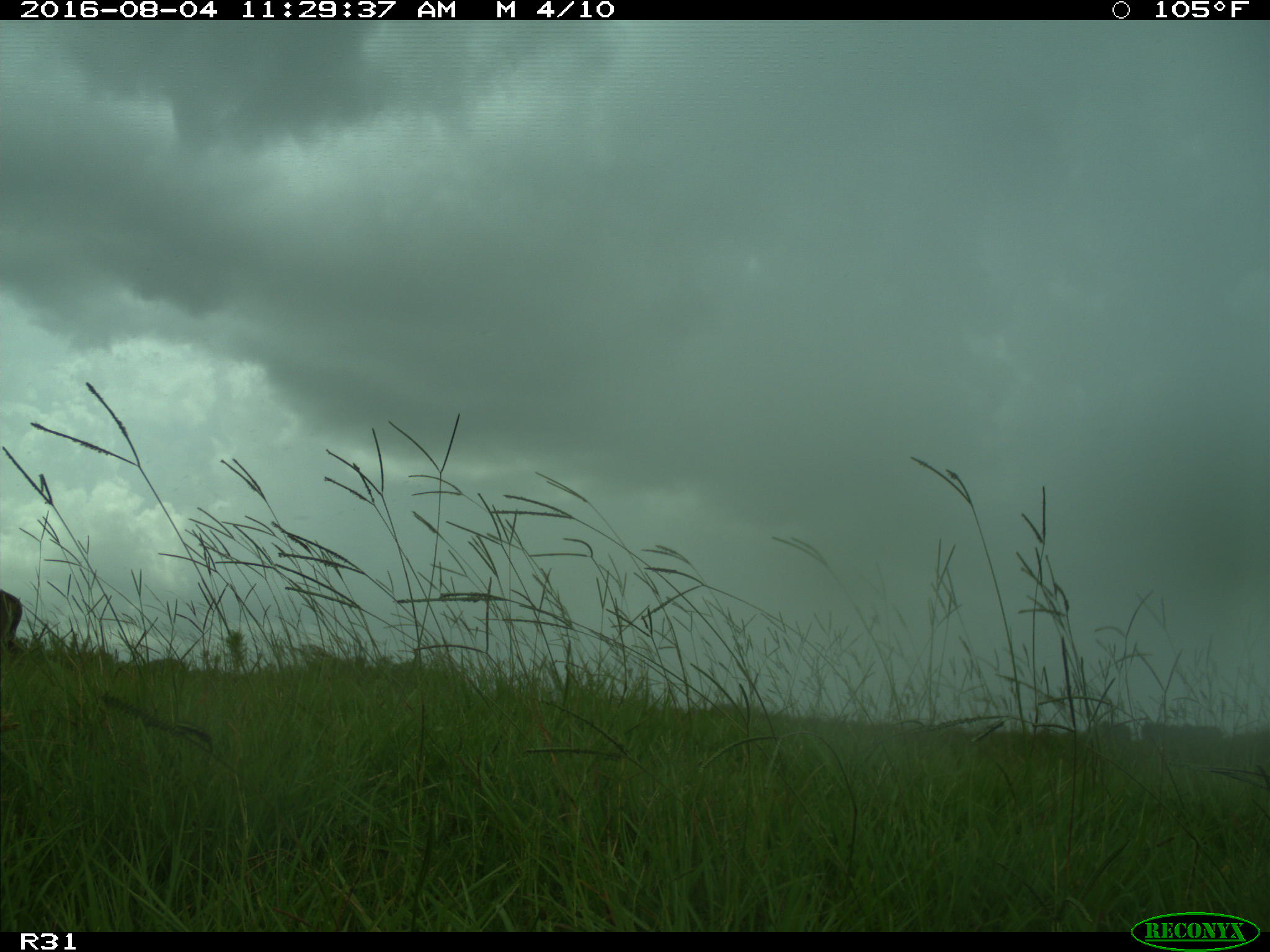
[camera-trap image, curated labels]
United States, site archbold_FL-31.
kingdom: Animalia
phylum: Chordata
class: Mammalia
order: Artiodactyla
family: Cervidae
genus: Odocoileus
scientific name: Odocoileus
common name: deer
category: unidentified deer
Unidentified deer (deer) (Odocoileus).